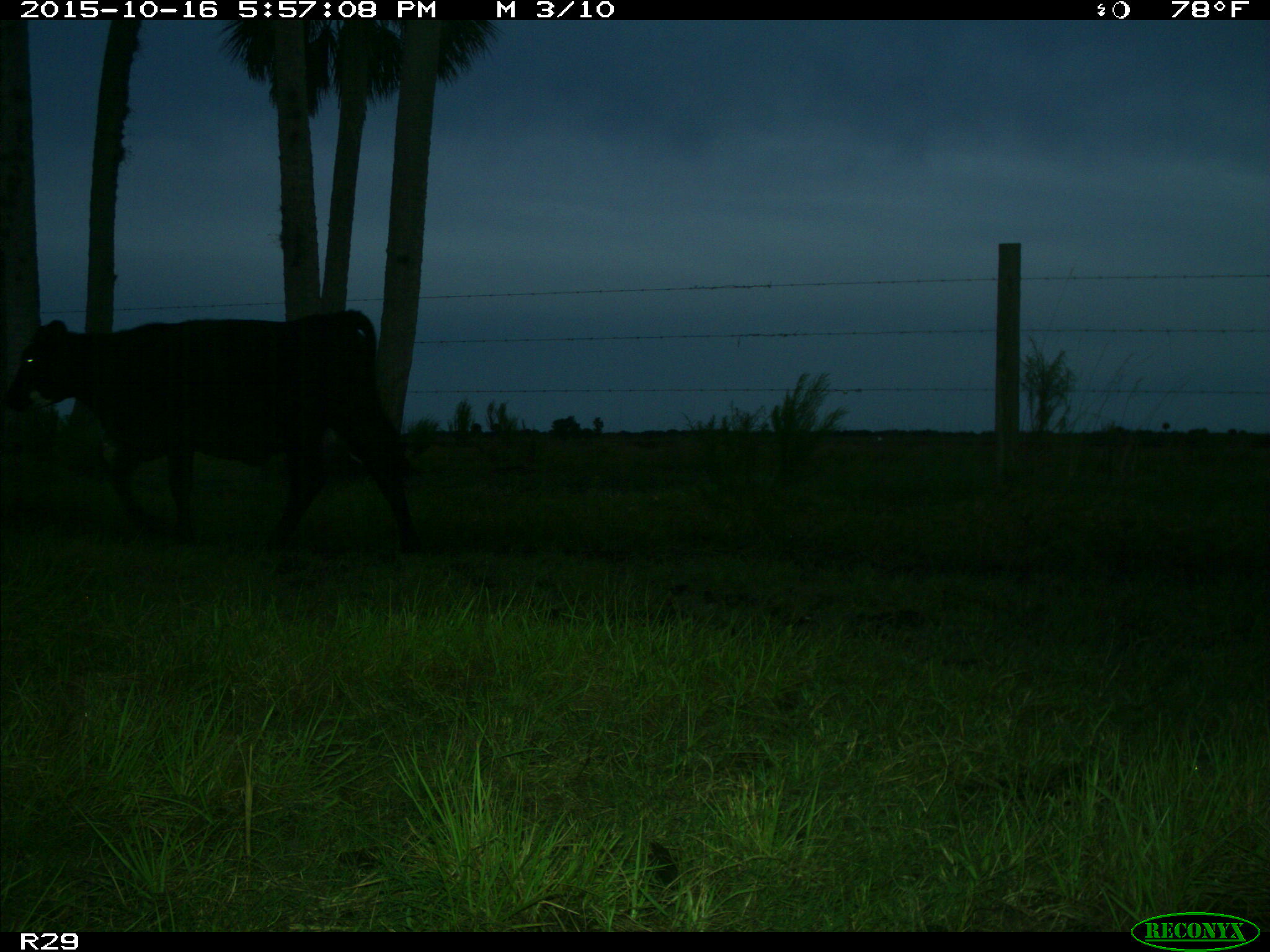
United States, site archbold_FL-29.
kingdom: Animalia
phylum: Chordata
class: Mammalia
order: Artiodactyla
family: Bovidae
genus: Bos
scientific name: Bos taurus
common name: domestic cow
Bos taurus (domestic cow).